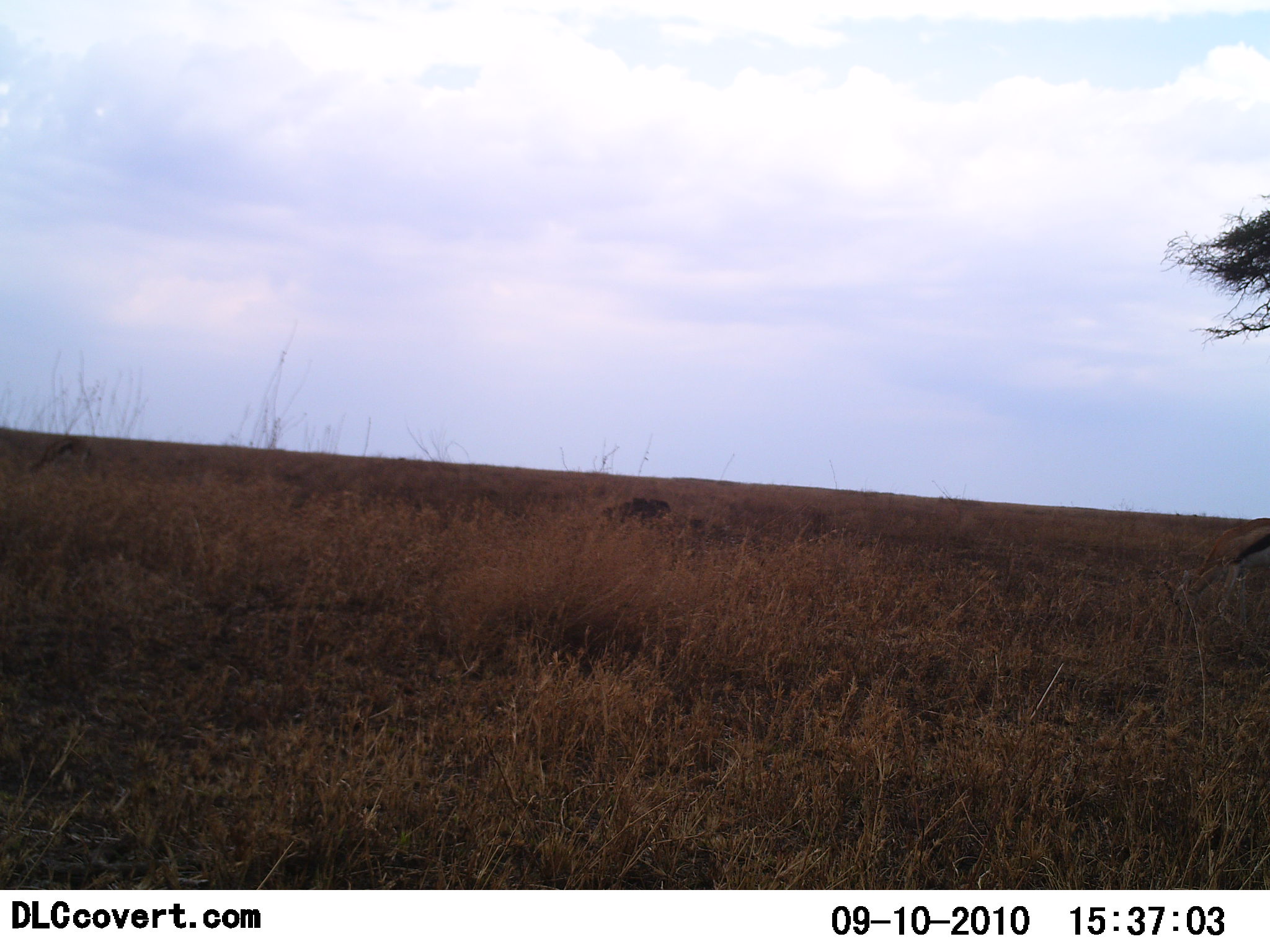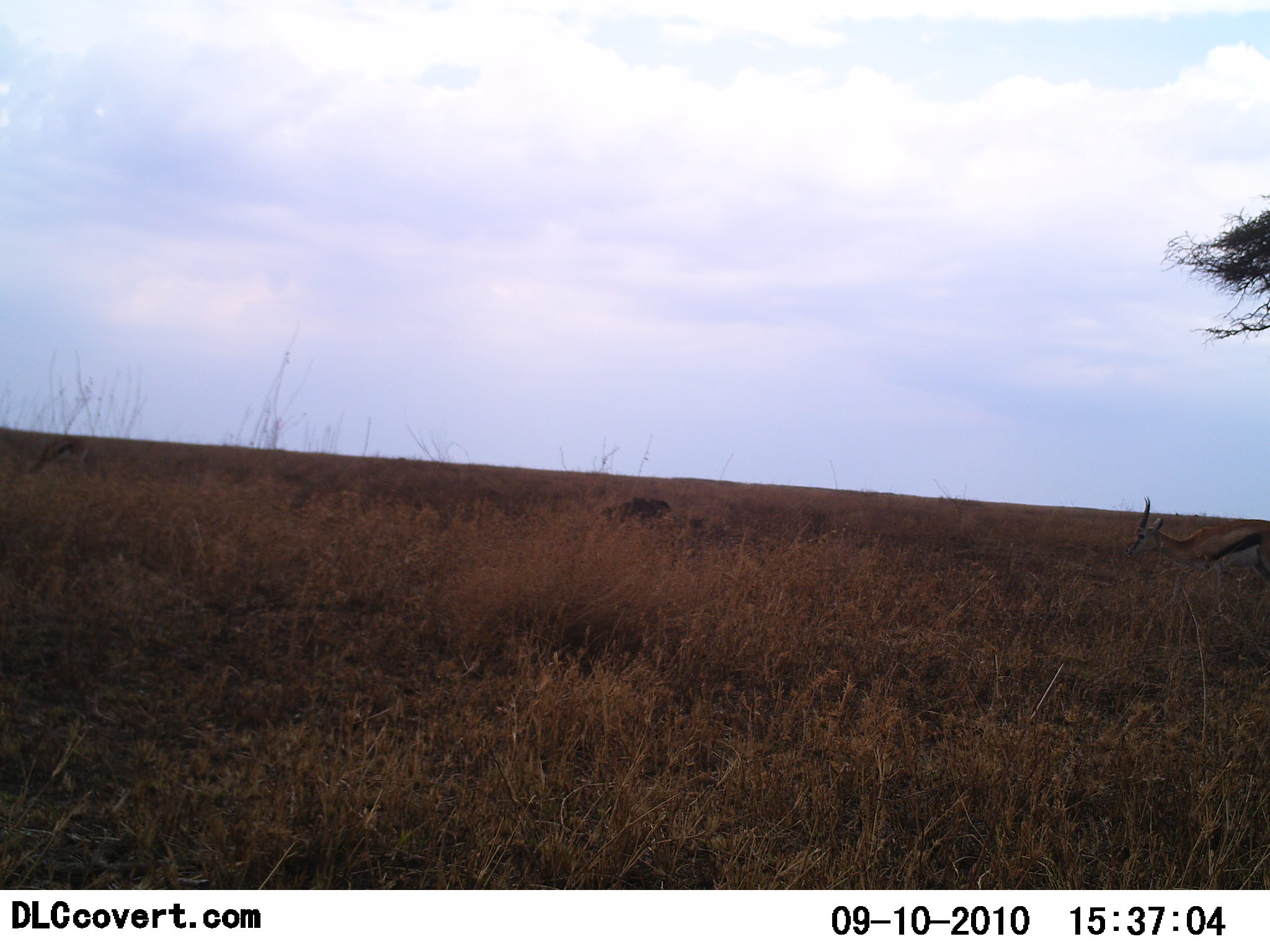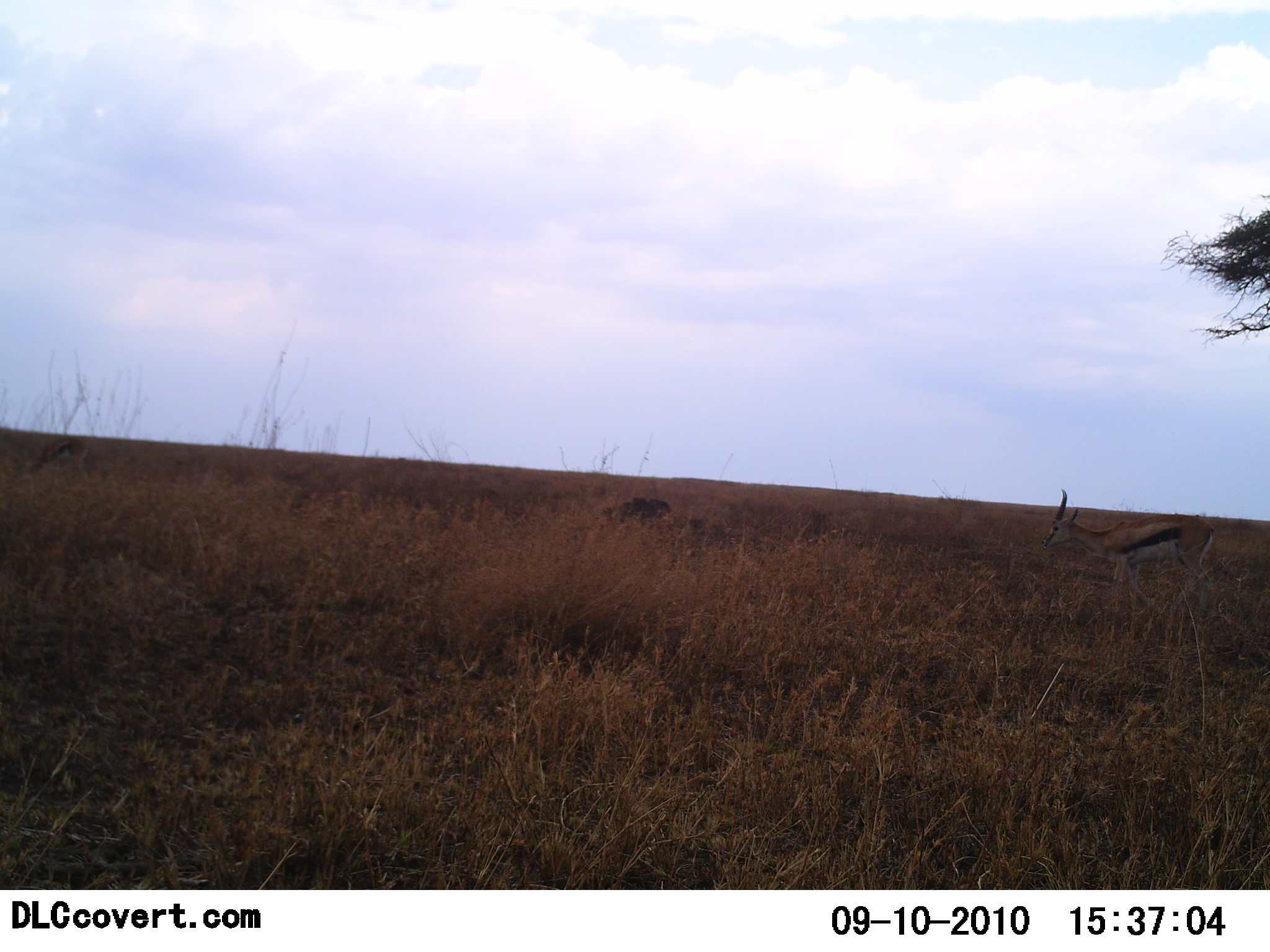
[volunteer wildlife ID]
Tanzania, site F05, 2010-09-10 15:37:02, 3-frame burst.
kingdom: Animalia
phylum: Chordata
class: Mammalia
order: Artiodactyla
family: Bovidae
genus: Eudorcas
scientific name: Eudorcas thomsonii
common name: thomson's gazelle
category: gazellethomsons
Gazellethomsons (thomson's gazelle) (Eudorcas thomsonii), count 1. Behavior (volunteer vote fractions): standing 8%, resting 8%, moving 92%, interacting 0%. Young present (vote fraction): 0%. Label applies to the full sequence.